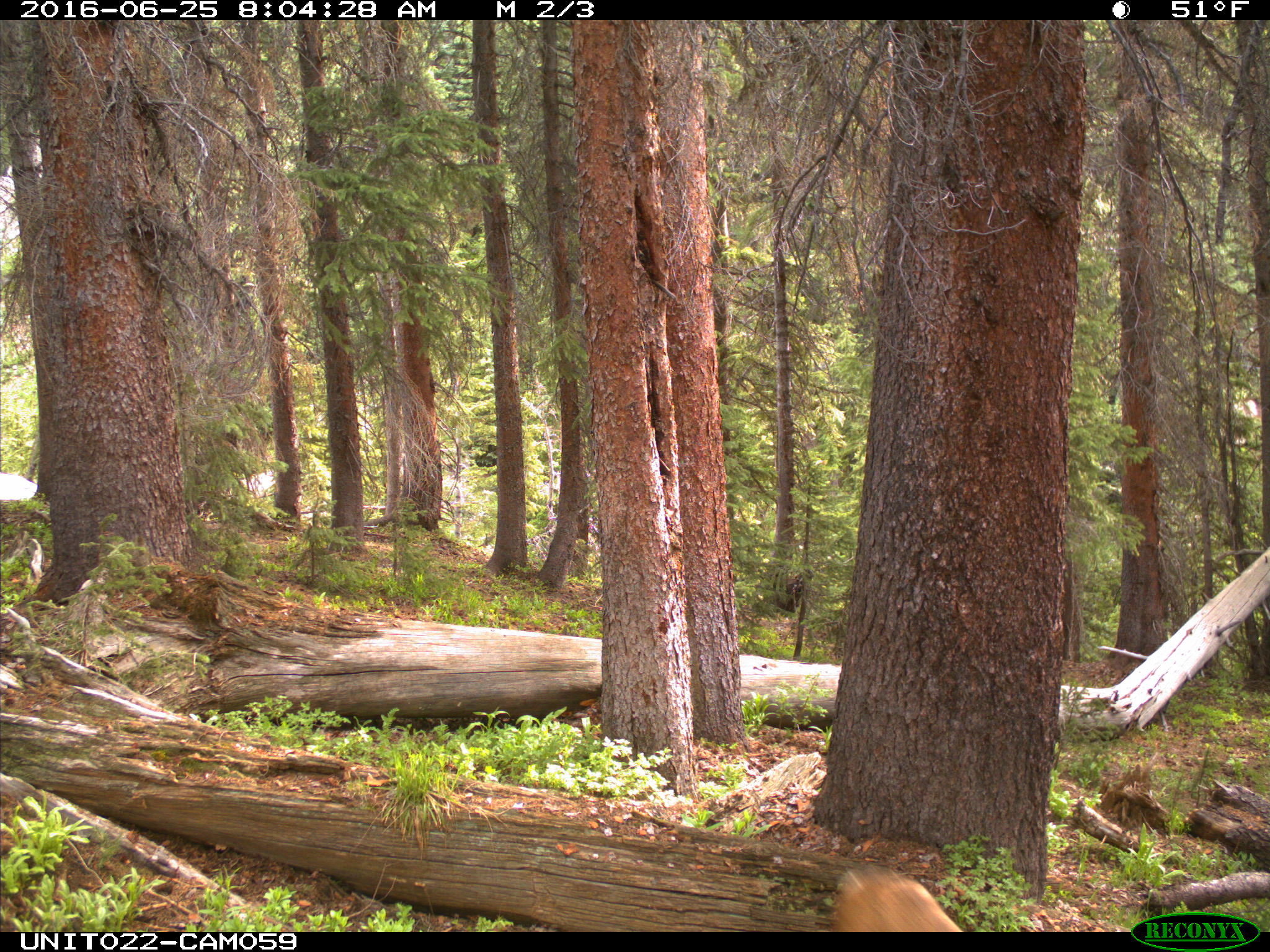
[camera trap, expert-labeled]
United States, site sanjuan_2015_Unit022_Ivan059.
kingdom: Animalia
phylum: Chordata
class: Mammalia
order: Artiodactyla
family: Cervidae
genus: Odocoileus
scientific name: Odocoileus hemionus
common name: mule deer